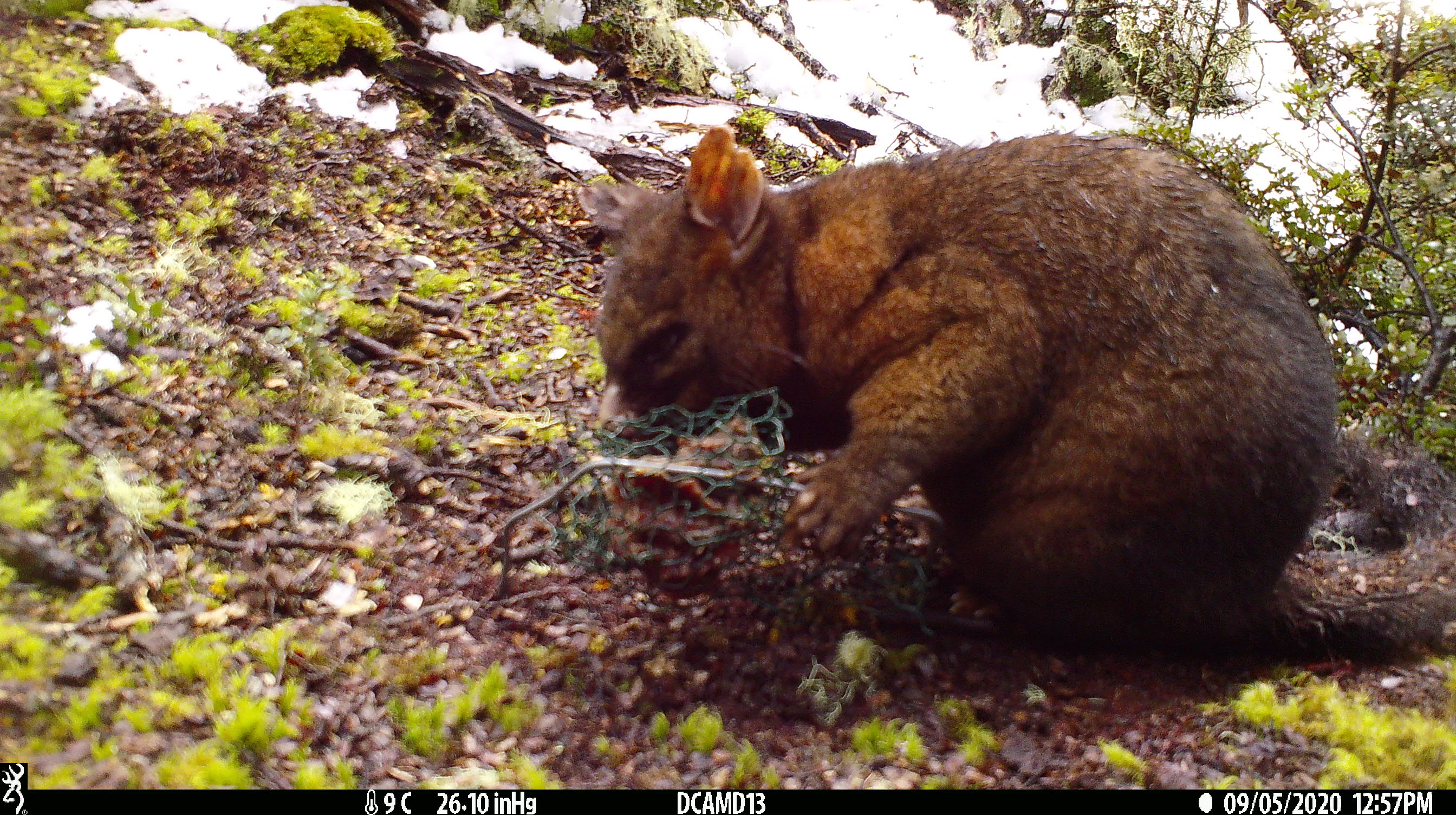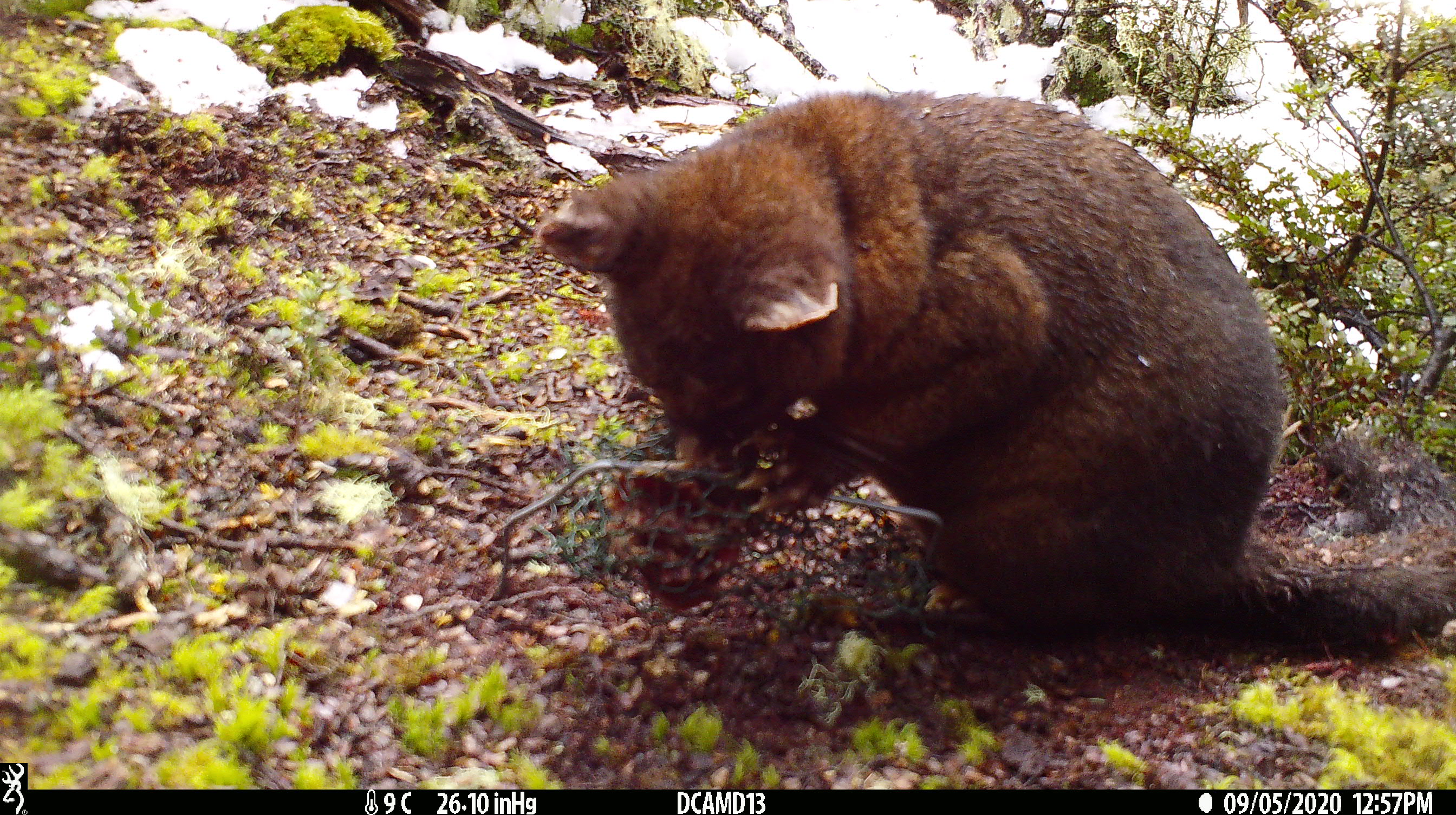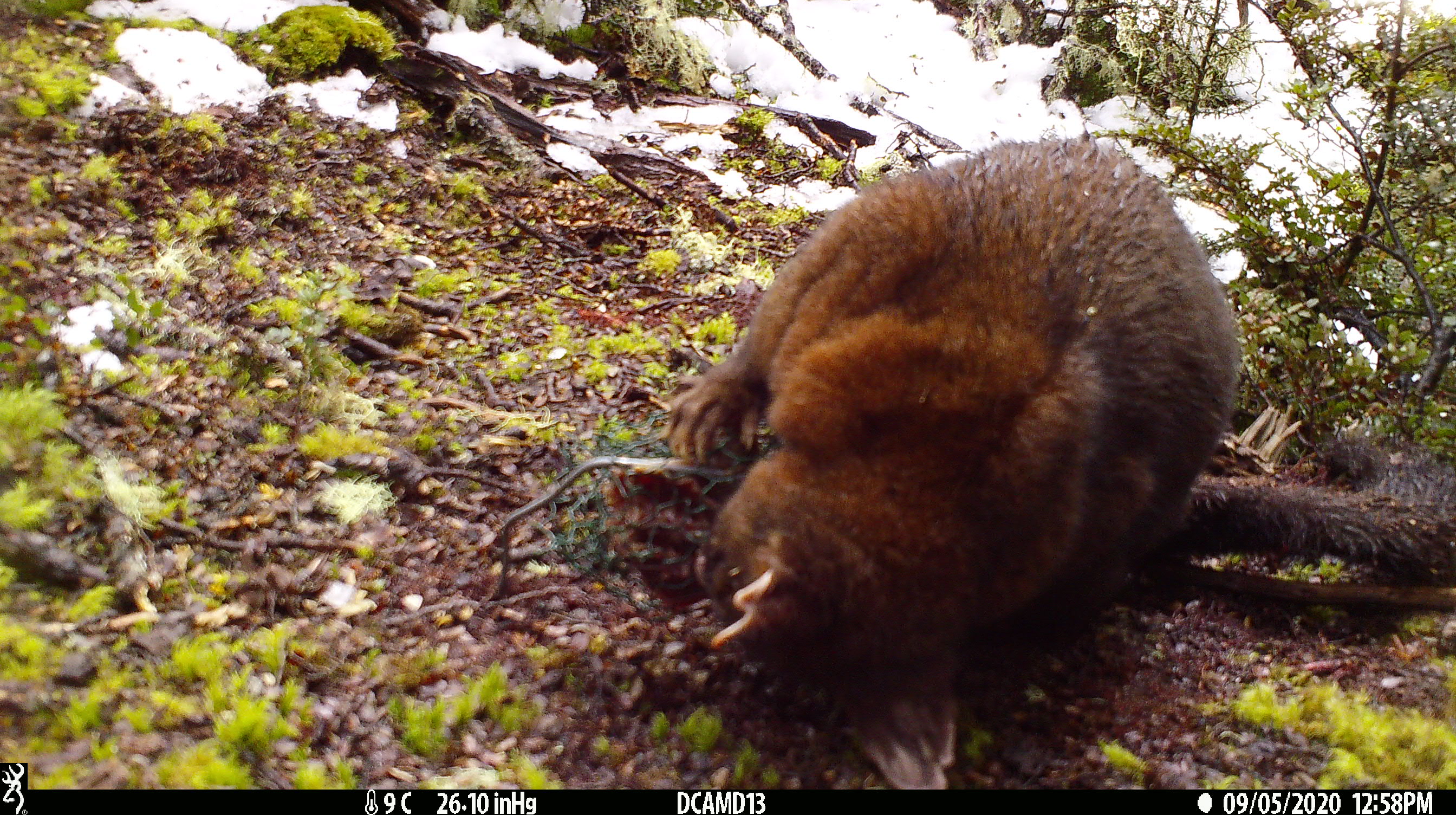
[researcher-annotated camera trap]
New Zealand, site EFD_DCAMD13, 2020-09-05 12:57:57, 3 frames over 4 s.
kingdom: Animalia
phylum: Chordata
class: Mammalia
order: Diprotodontia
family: Phalangeridae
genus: Trichosurus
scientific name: Trichosurus vulpecula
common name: common brushtail possum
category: possum